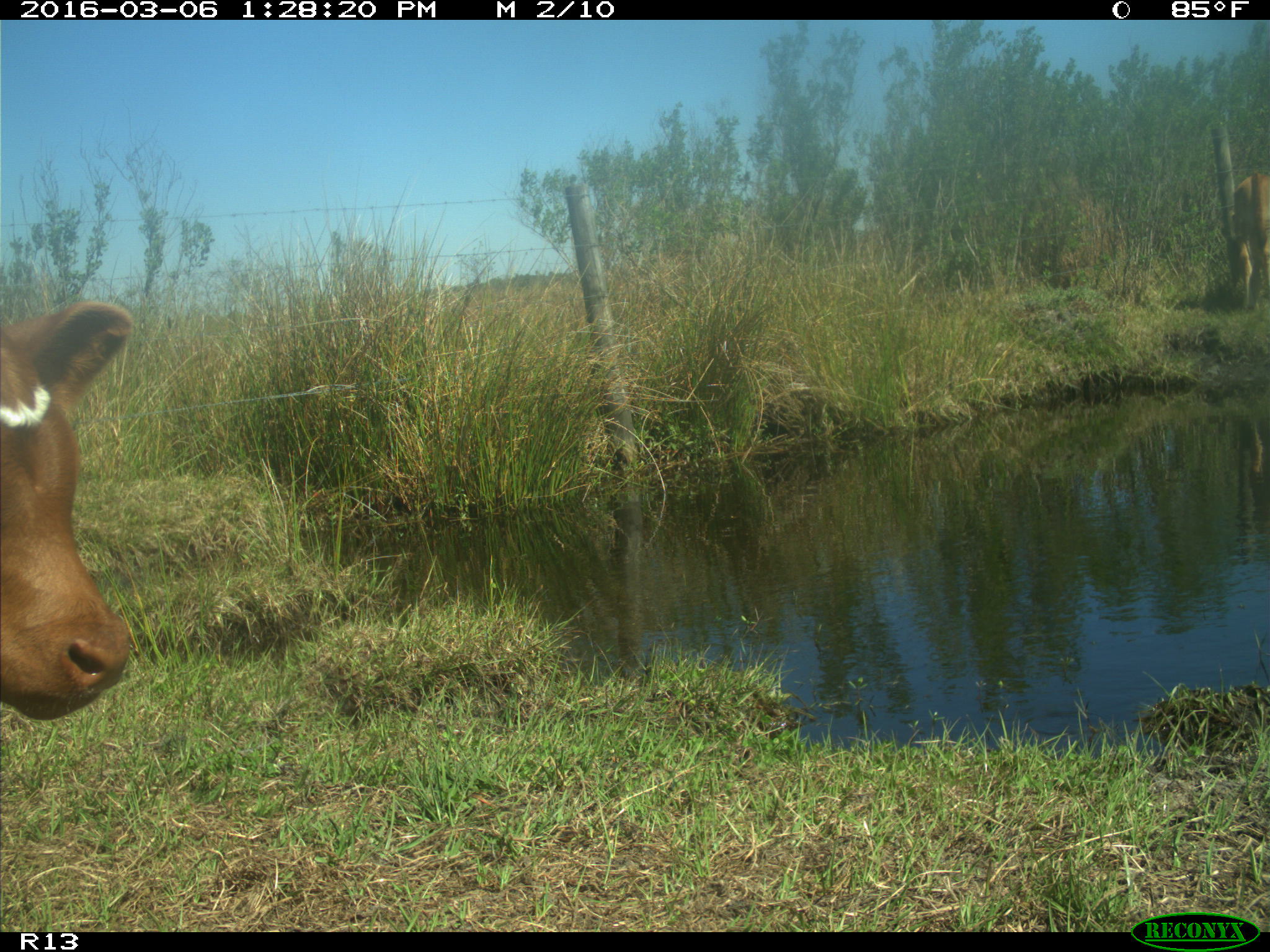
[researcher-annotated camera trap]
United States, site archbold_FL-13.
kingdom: Animalia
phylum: Chordata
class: Mammalia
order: Artiodactyla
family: Bovidae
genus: Bos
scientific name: Bos taurus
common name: domestic cow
Bos taurus (domestic cow).